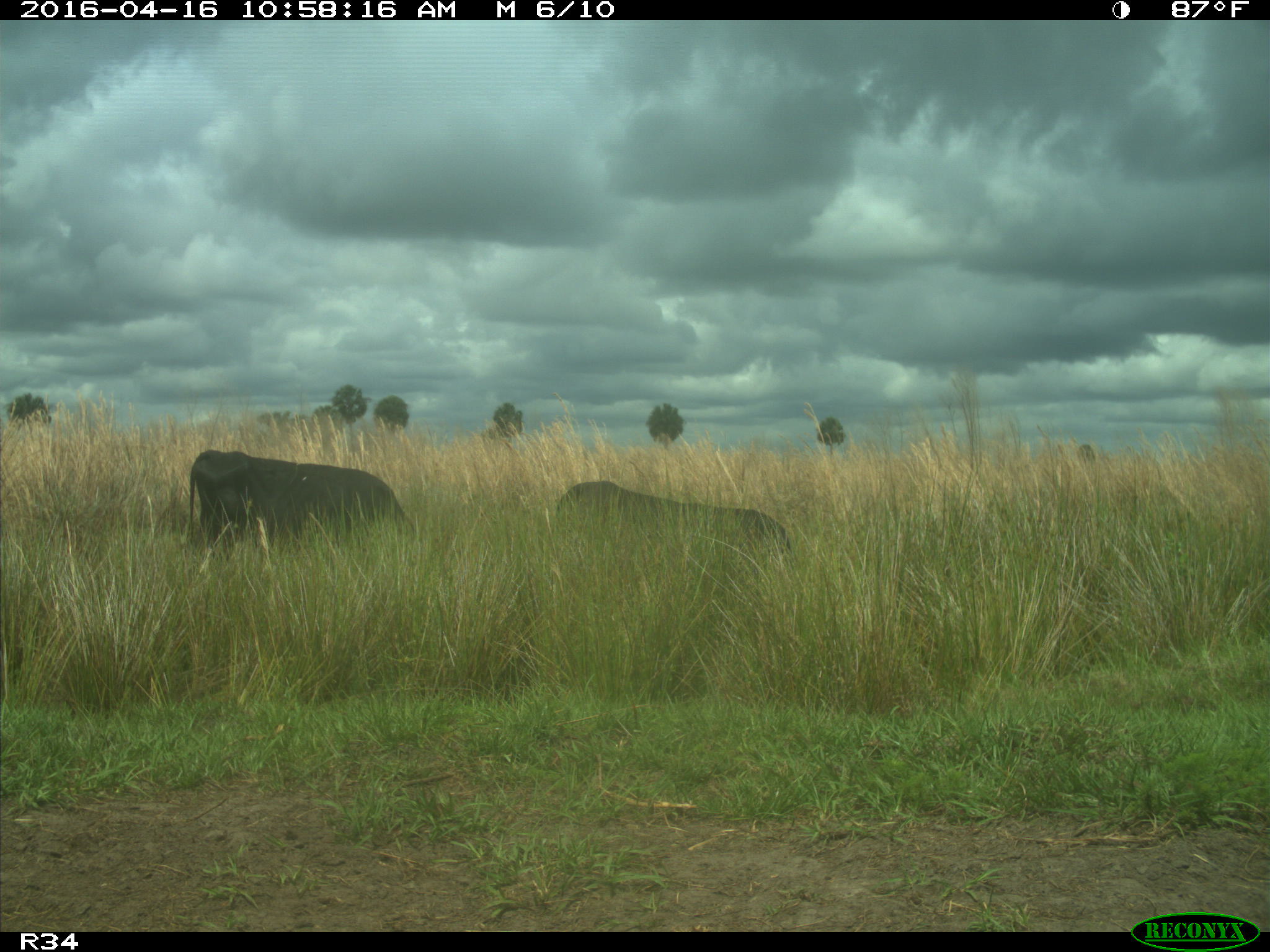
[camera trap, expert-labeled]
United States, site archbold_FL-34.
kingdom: Animalia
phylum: Chordata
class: Mammalia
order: Artiodactyla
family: Bovidae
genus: Bos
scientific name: Bos taurus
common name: domestic cow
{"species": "Bos taurus (domestic cow)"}